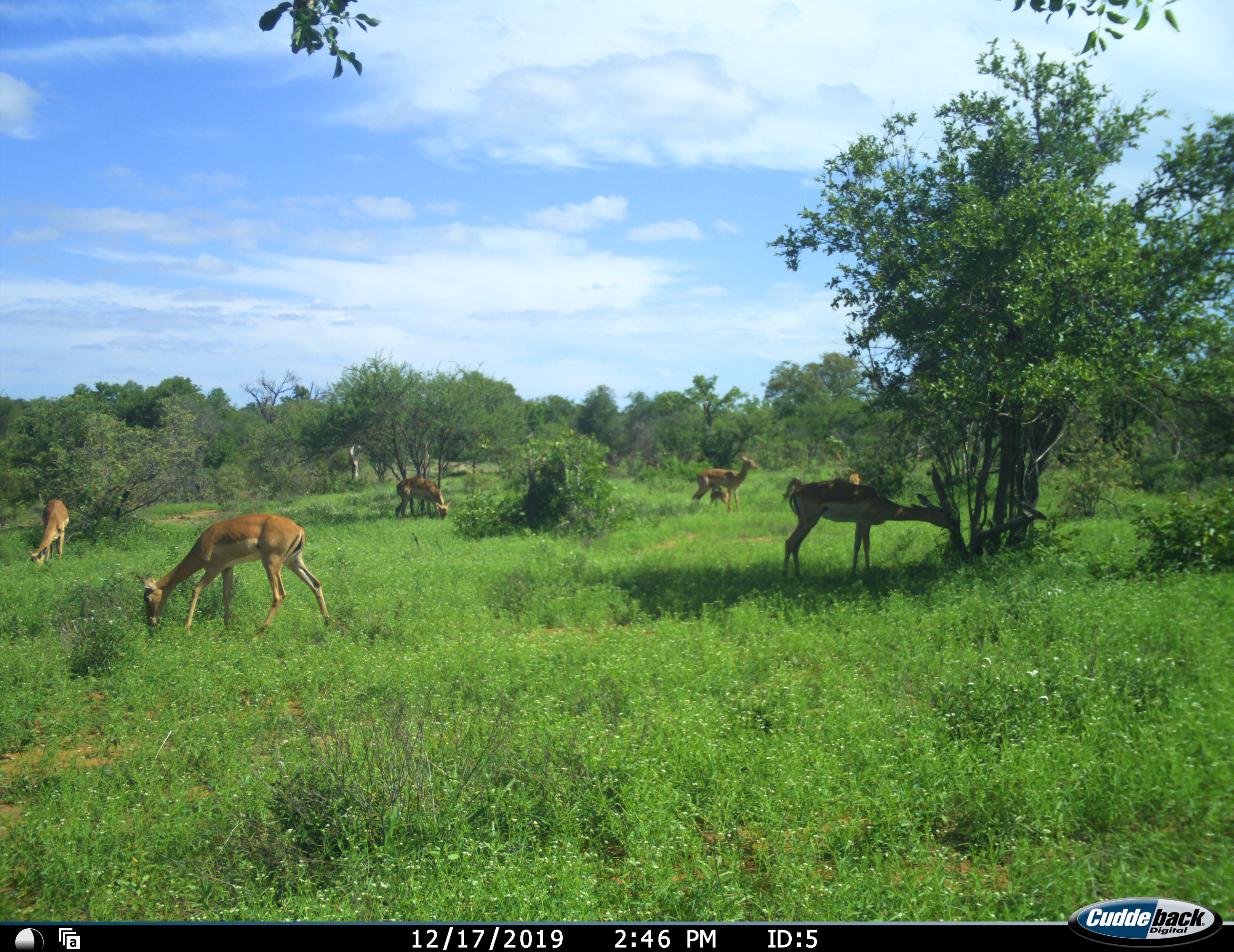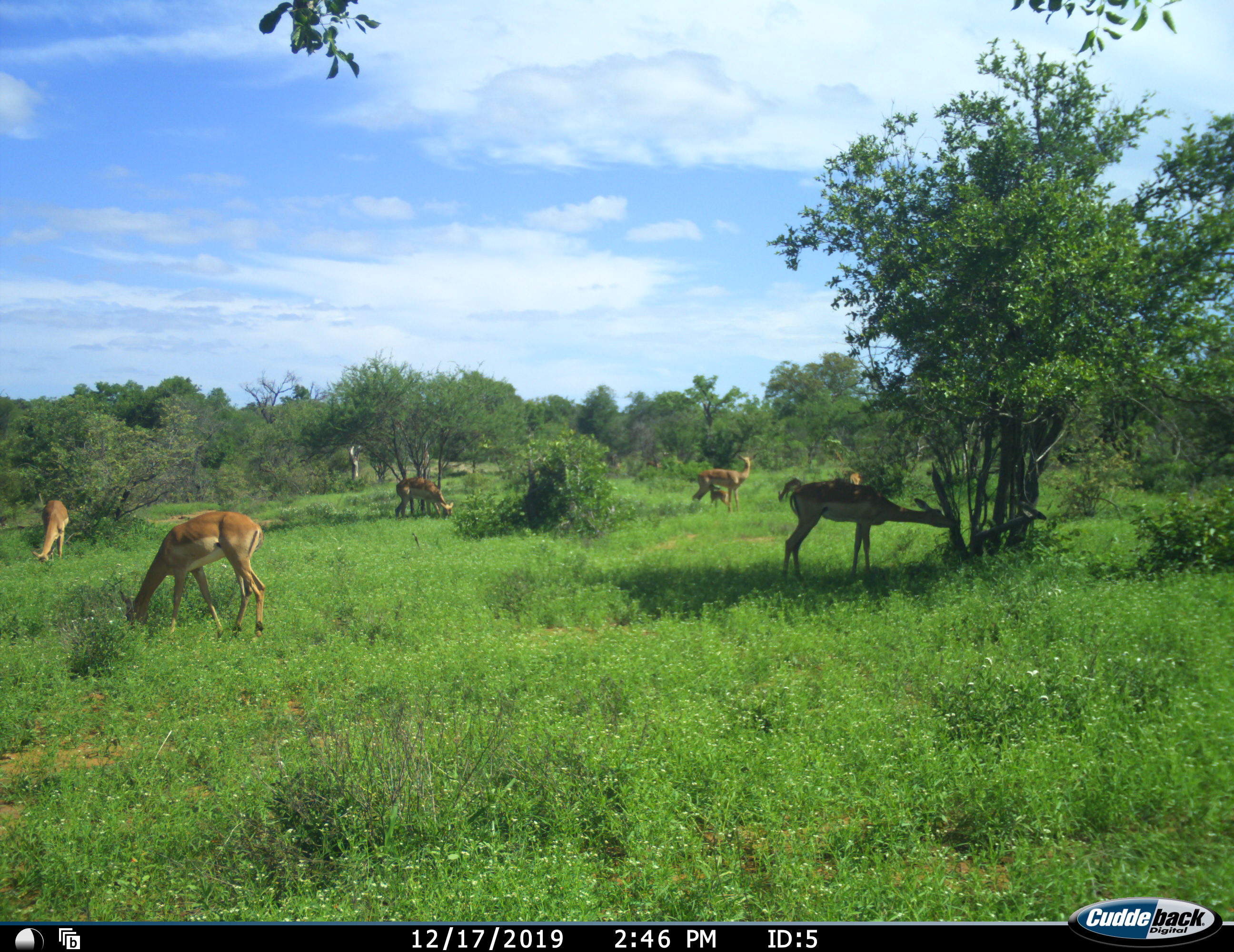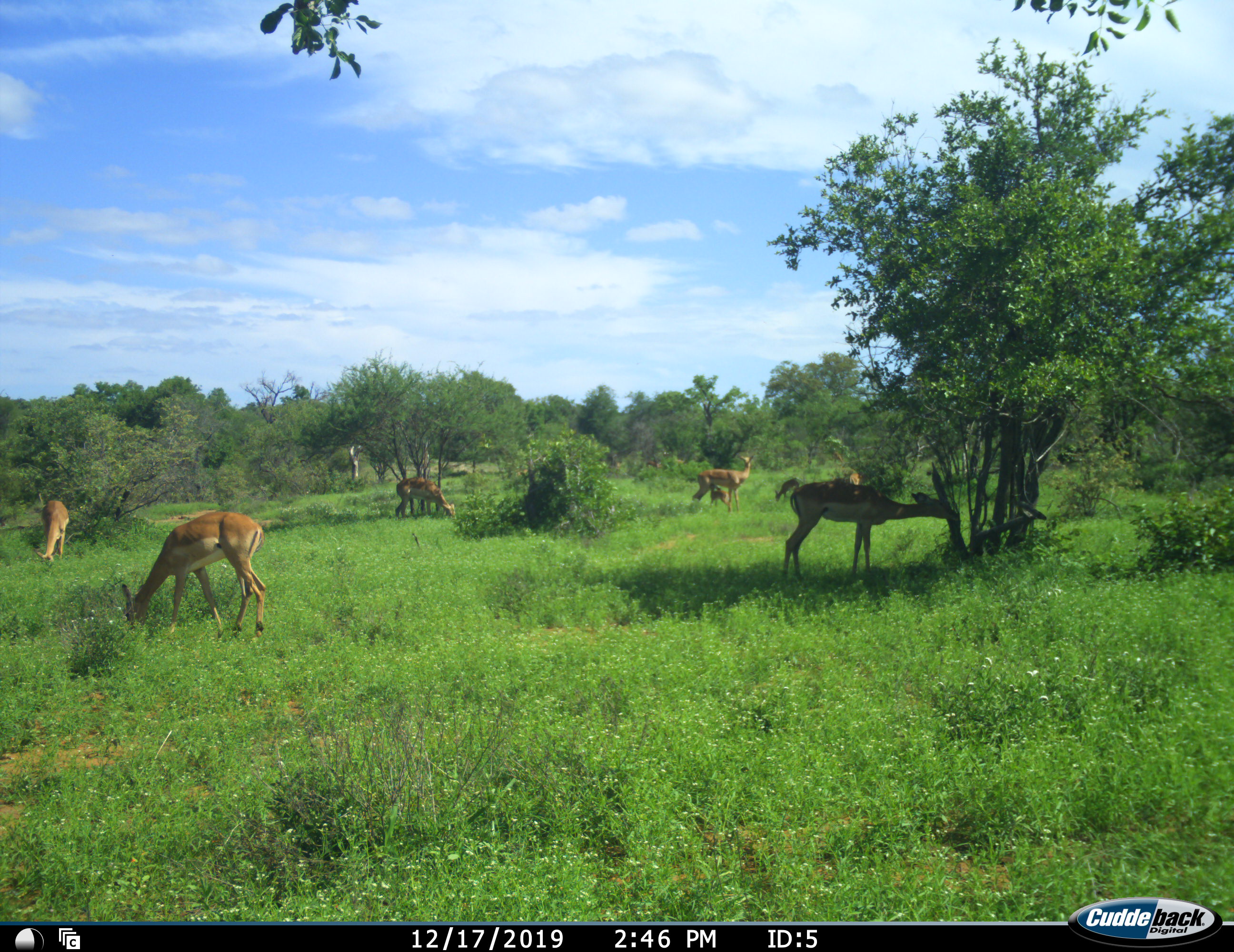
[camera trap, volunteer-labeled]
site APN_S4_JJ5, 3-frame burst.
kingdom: Animalia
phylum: Chordata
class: Mammalia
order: Artiodactyla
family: Bovidae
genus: Aepyceros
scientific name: Aepyceros melampus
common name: impala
Impala (Aepyceros melampus), count 8. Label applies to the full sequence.